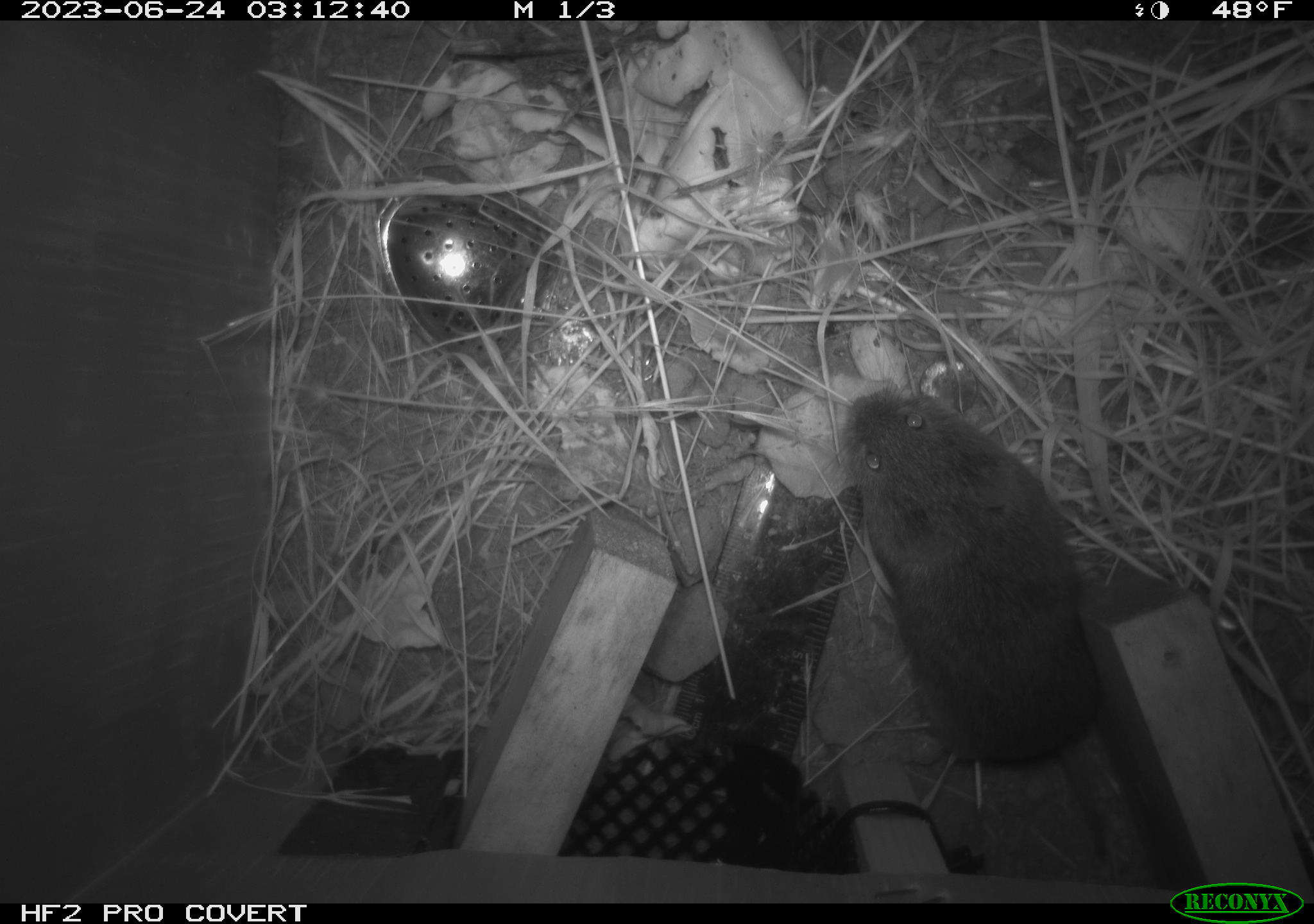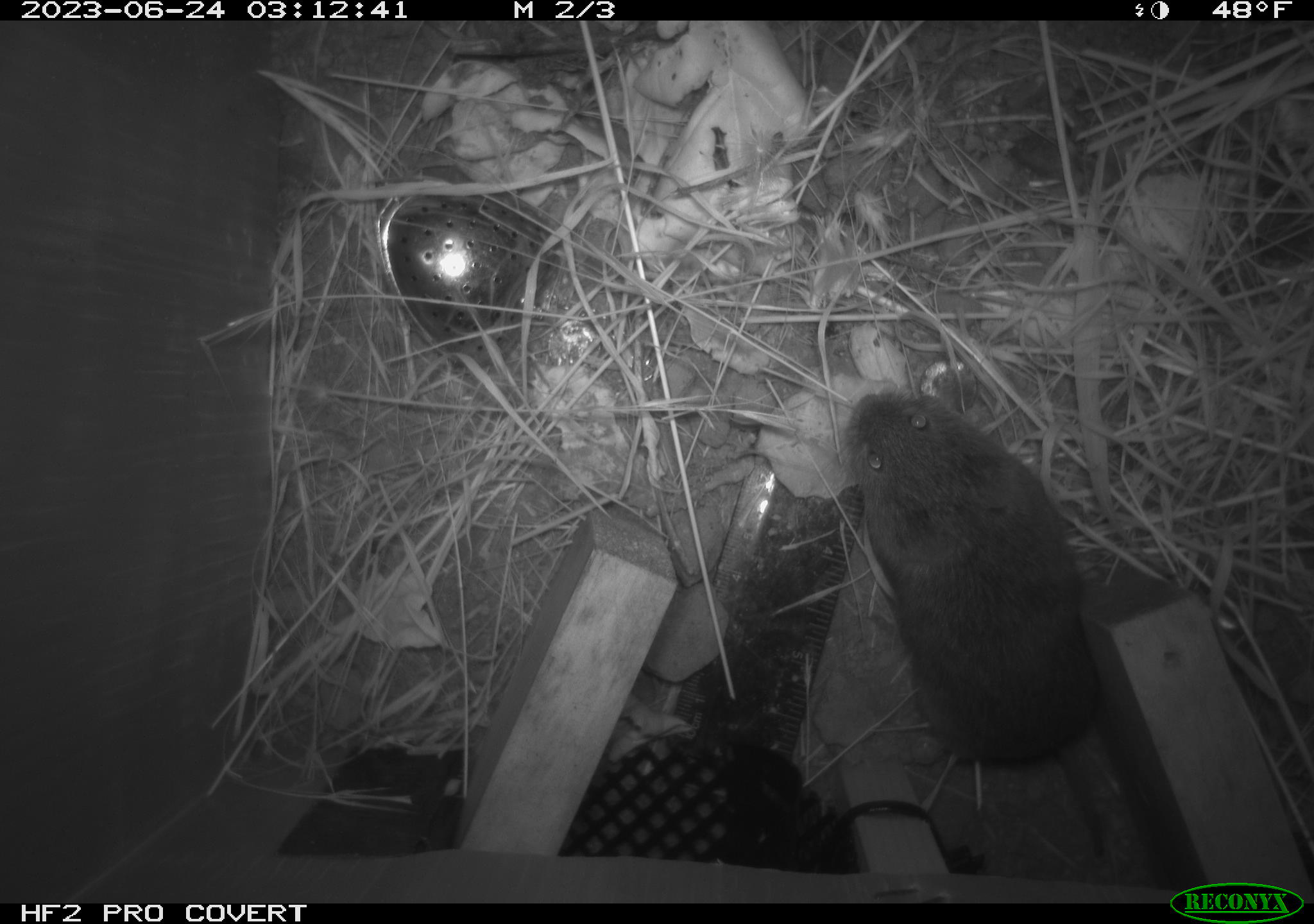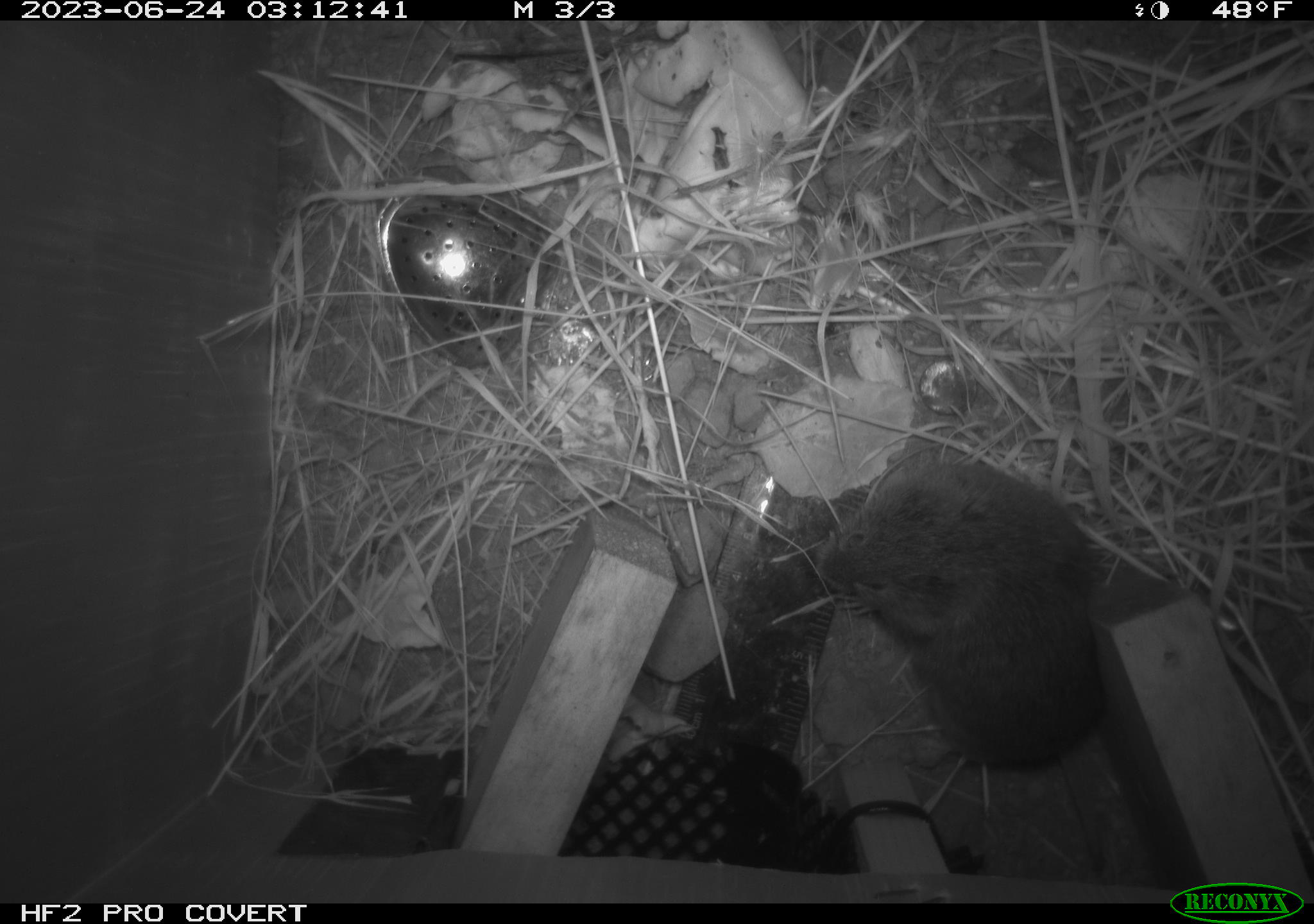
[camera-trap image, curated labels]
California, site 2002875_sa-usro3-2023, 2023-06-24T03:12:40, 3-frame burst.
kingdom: Animalia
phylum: Chordata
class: Mammalia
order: Rodentia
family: Cricetidae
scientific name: Arvicolinae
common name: voles, lemmings, and muskrats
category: arvicolinae subfamily